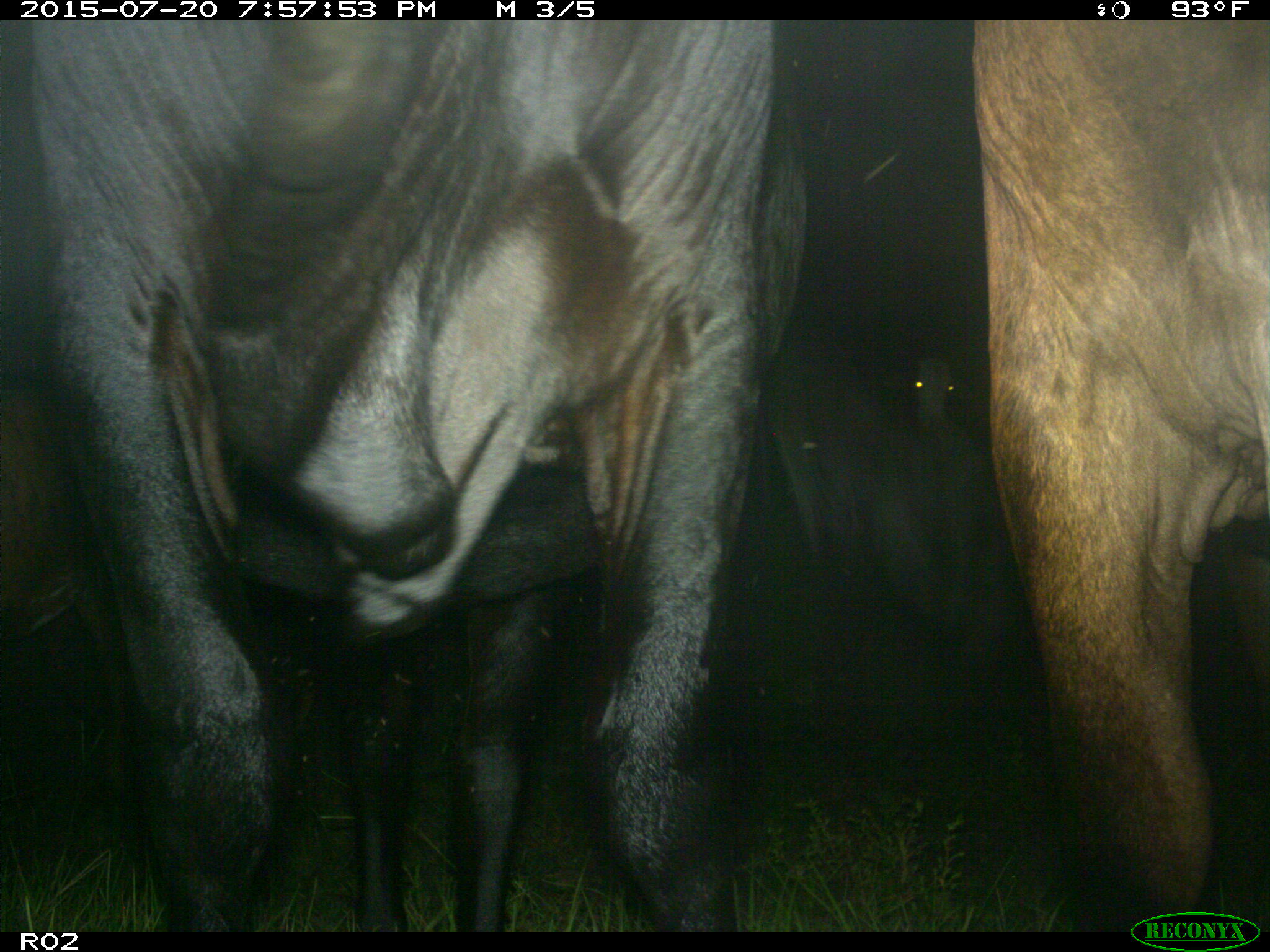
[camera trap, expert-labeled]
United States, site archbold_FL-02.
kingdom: Animalia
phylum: Chordata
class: Mammalia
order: Artiodactyla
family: Bovidae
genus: Bos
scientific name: Bos taurus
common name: domestic cow